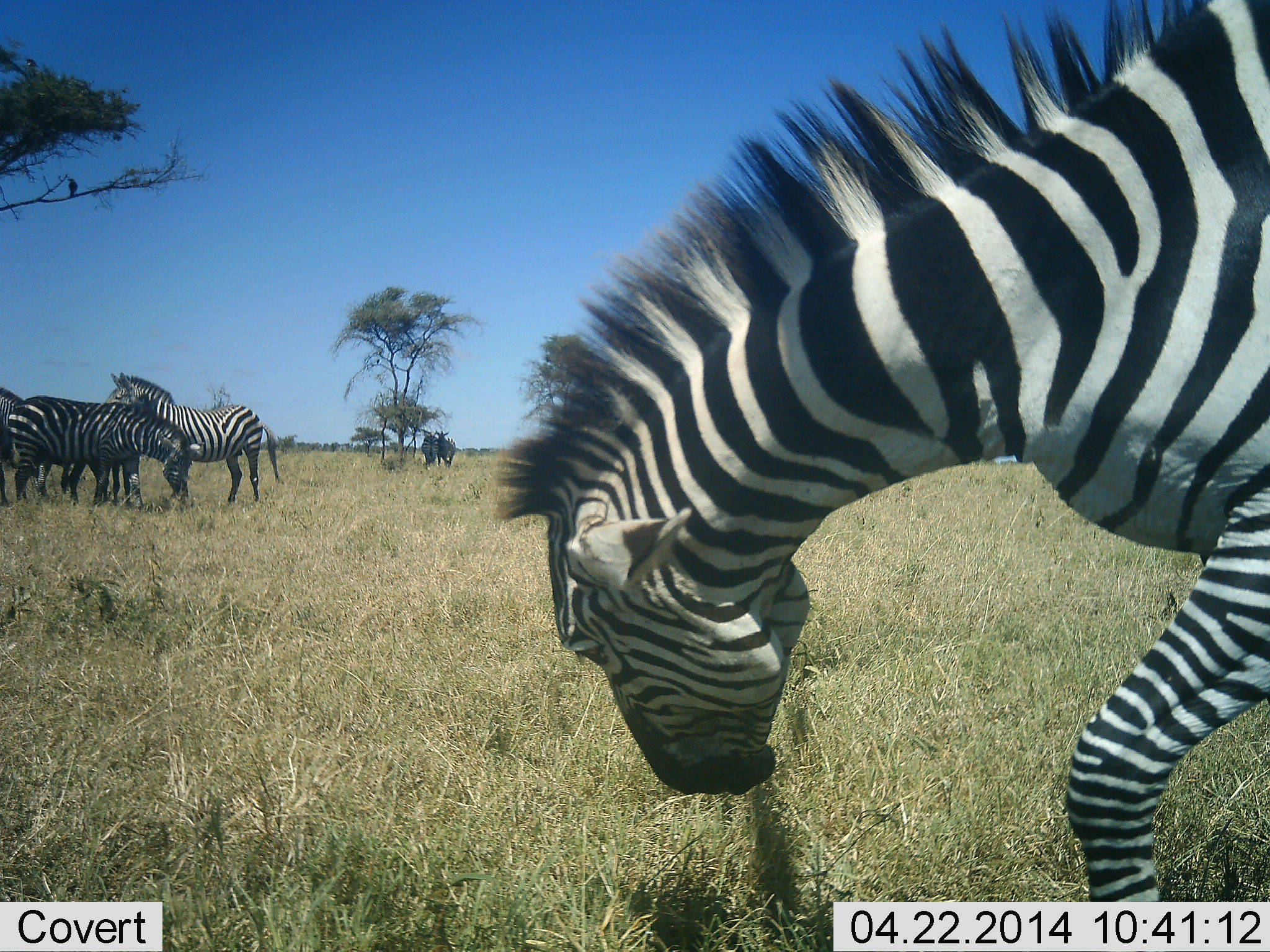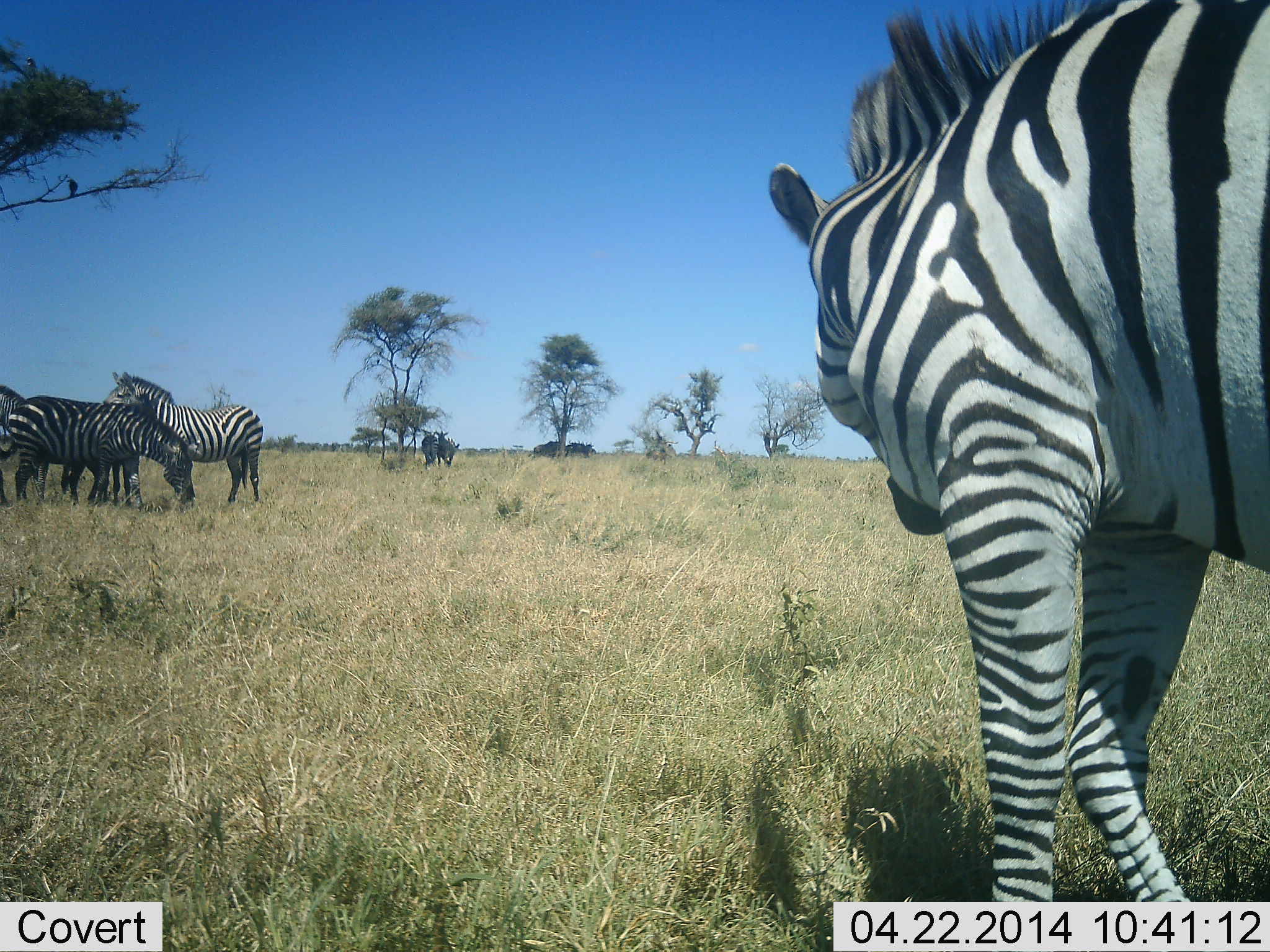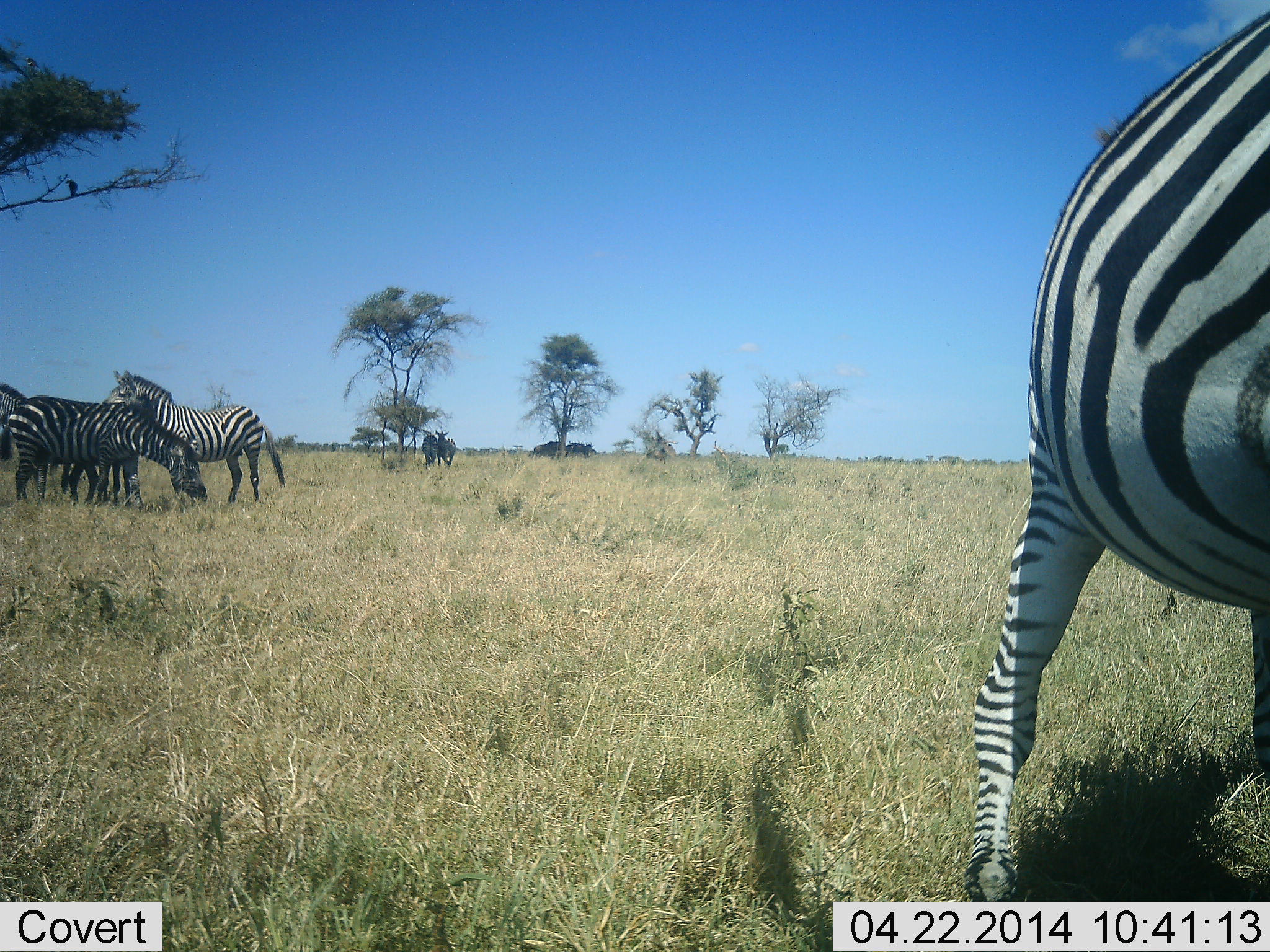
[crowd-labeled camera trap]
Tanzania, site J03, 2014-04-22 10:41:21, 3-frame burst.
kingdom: Animalia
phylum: Chordata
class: Mammalia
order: Perissodactyla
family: Equidae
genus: Equus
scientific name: Equus quagga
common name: plains zebra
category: zebra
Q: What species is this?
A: Zebra (plains zebra) (Equus quagga).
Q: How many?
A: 4.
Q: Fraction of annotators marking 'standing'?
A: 73%.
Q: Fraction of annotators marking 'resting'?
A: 9%.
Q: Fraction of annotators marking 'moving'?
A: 36%.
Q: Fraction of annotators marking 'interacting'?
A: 0%.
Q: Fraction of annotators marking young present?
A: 0%.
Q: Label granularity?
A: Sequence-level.